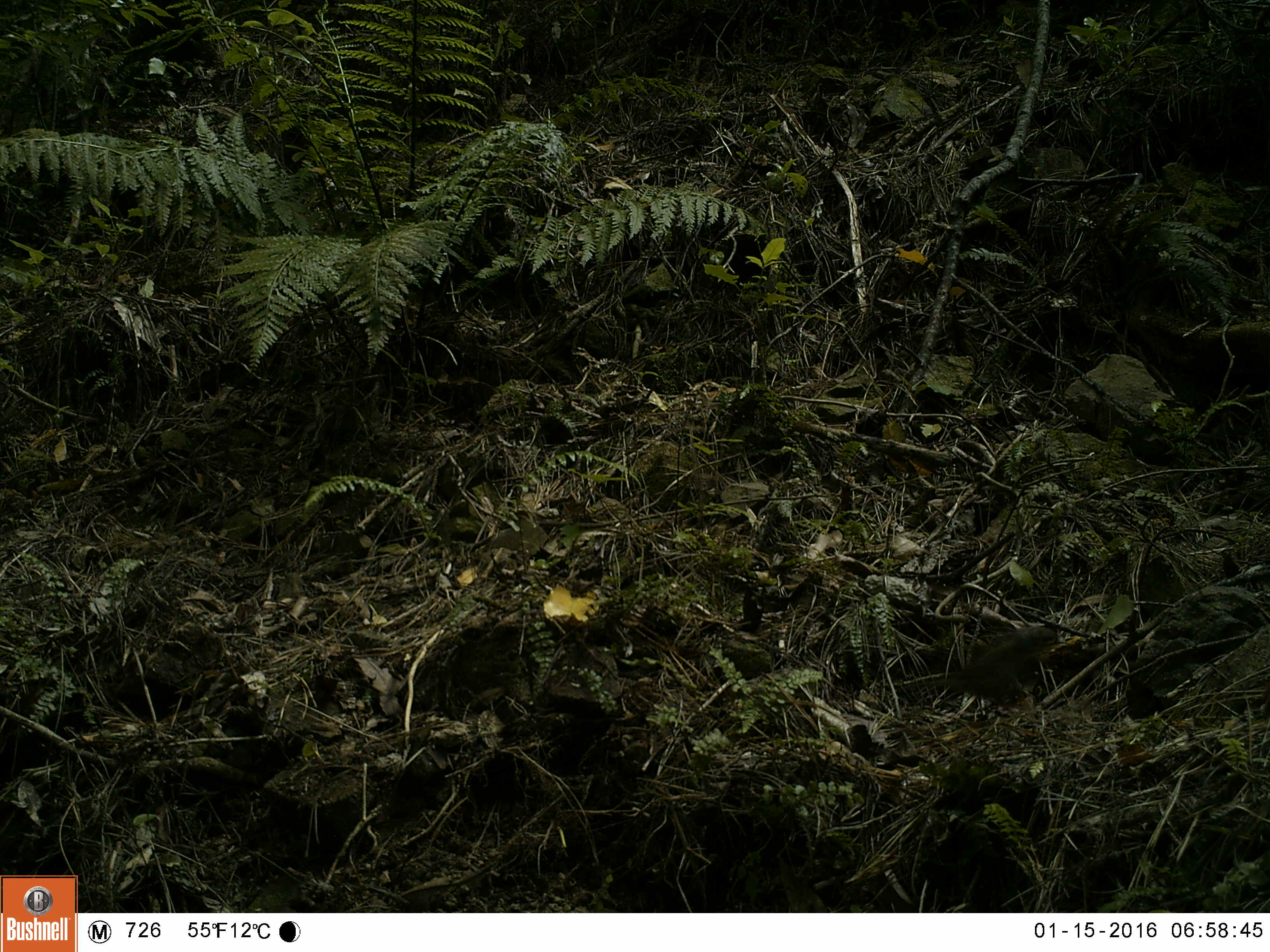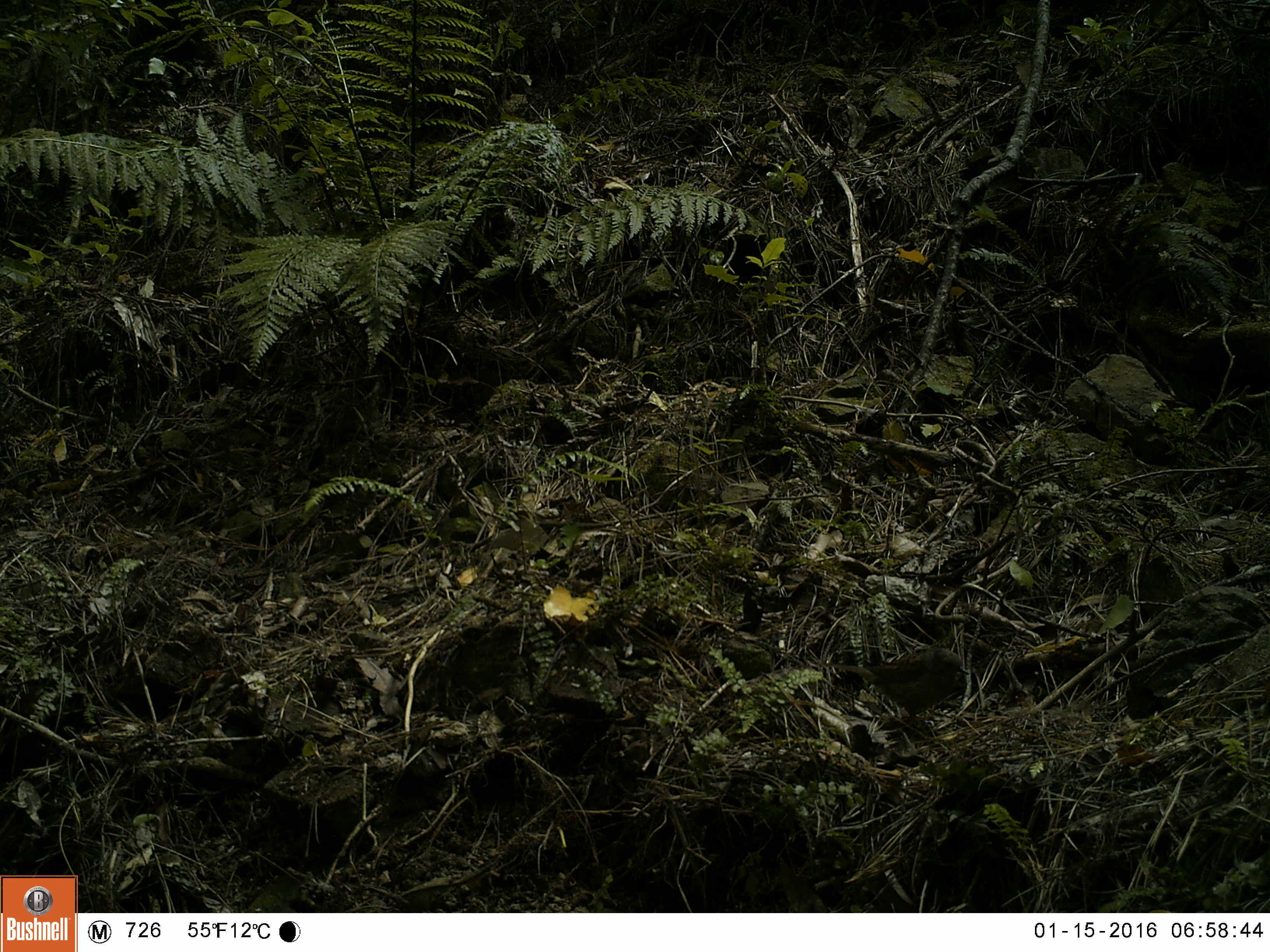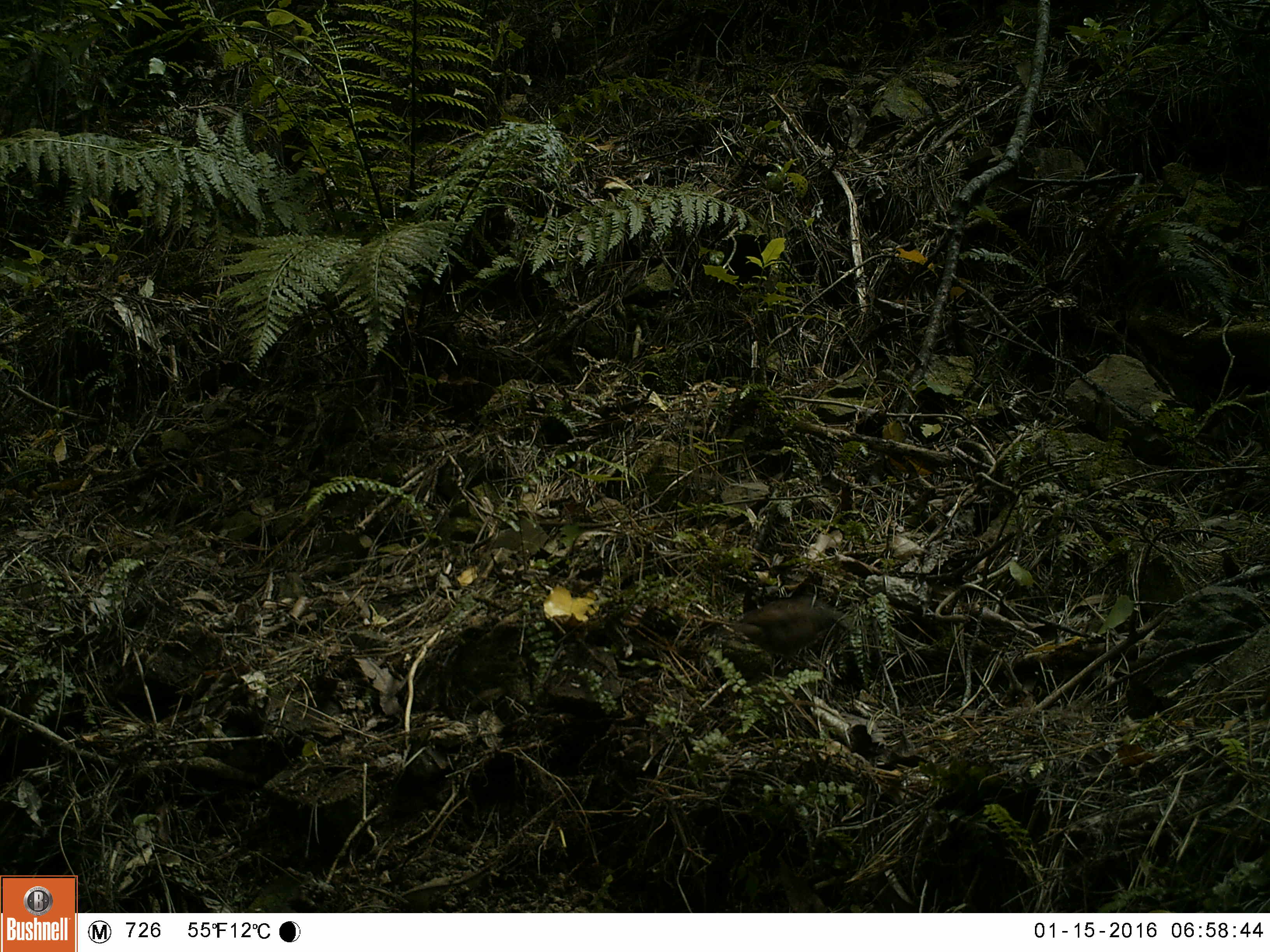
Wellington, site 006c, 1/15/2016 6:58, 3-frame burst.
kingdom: Animalia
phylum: Chordata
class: Aves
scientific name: Aves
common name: bird